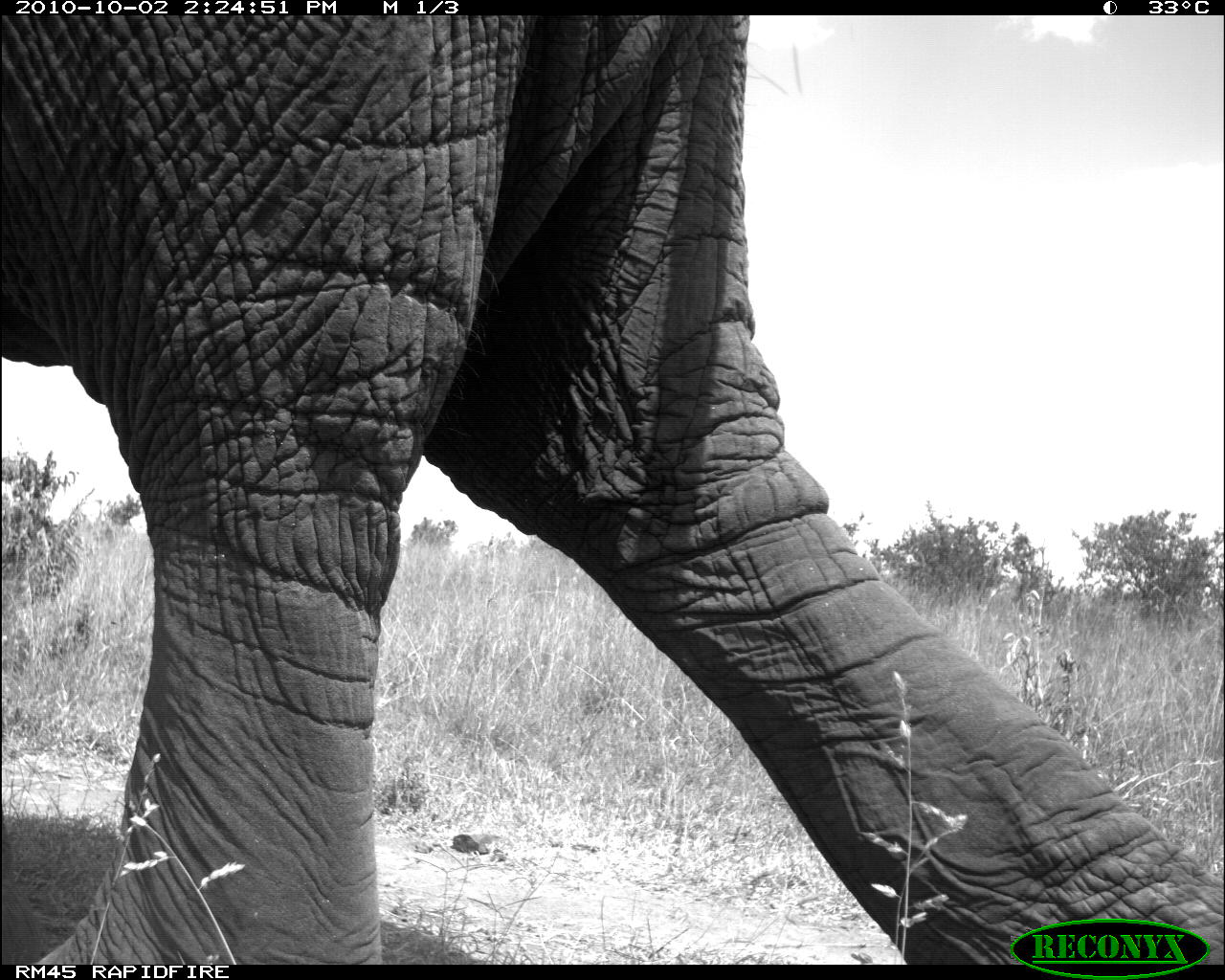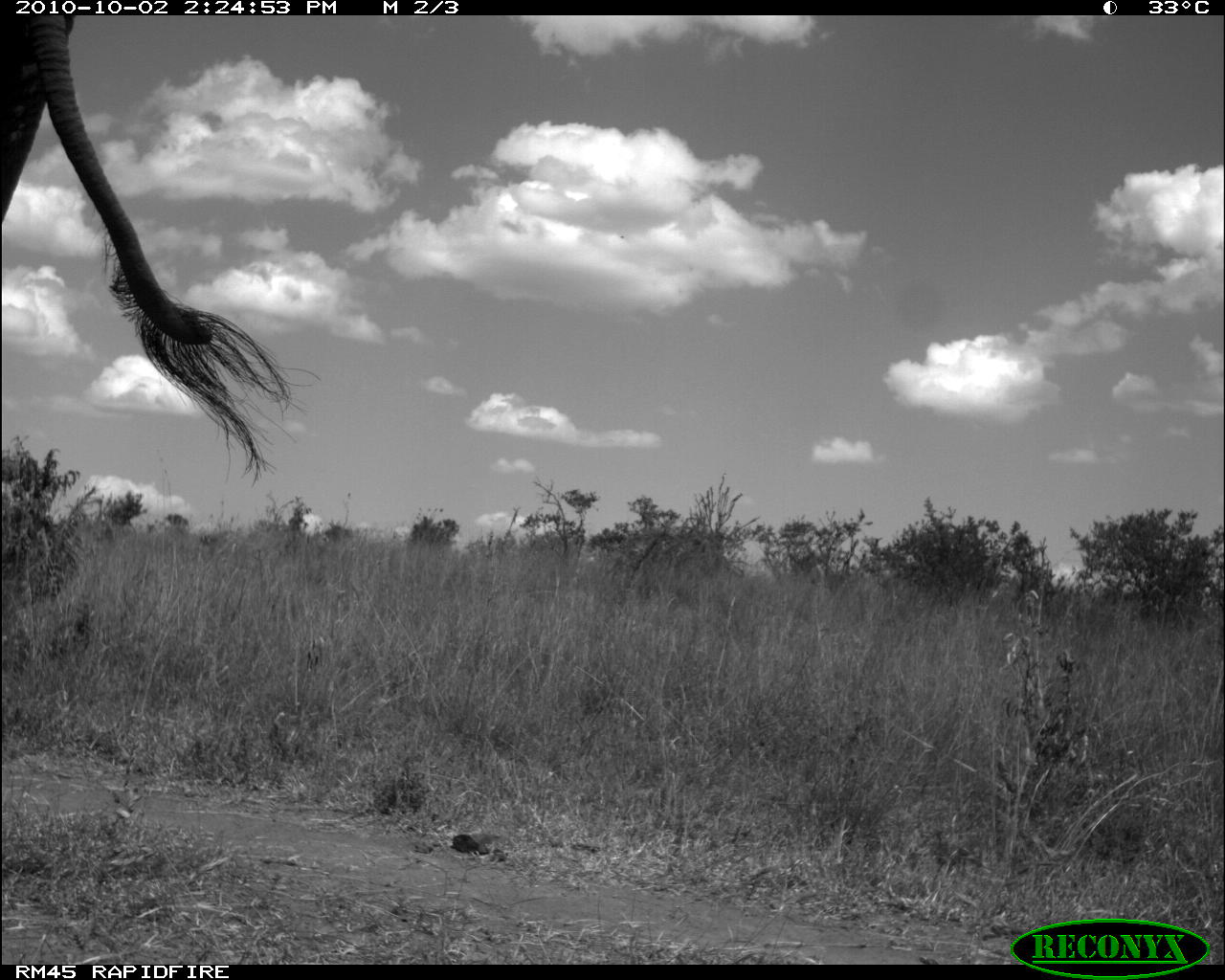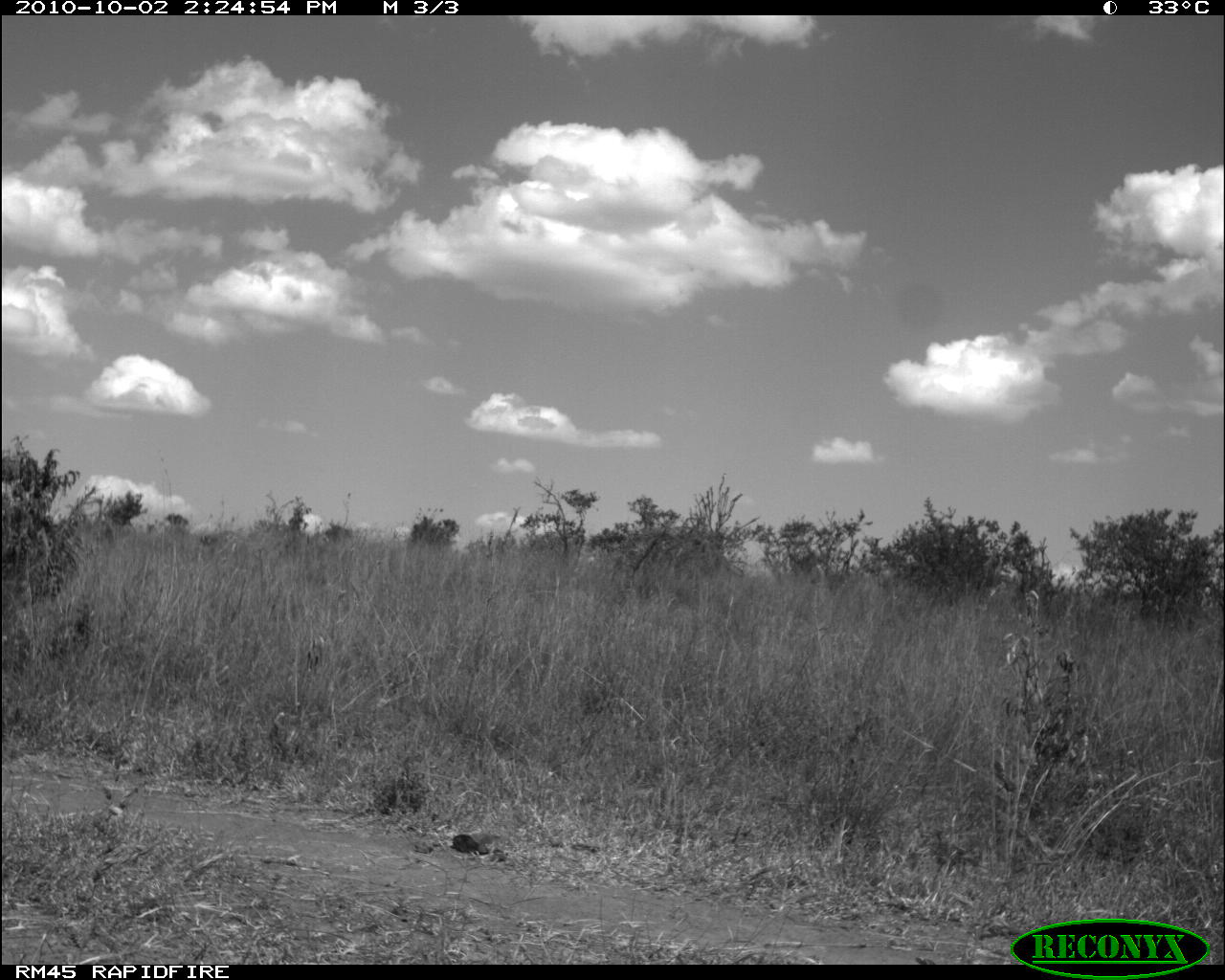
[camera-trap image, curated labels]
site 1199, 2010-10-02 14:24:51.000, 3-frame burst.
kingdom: Animalia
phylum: Chordata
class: Mammalia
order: Proboscidea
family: Elephantidae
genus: Loxodonta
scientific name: Loxodonta africana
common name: african bush elephant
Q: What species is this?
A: Loxodonta africana (african bush elephant).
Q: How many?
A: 1.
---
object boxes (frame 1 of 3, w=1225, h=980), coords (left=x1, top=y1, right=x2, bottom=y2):
loxodonta africana: (left=1, top=16, right=1224, bottom=964)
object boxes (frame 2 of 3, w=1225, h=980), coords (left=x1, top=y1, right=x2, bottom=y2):
loxodonta africana: (left=0, top=11, right=319, bottom=489)